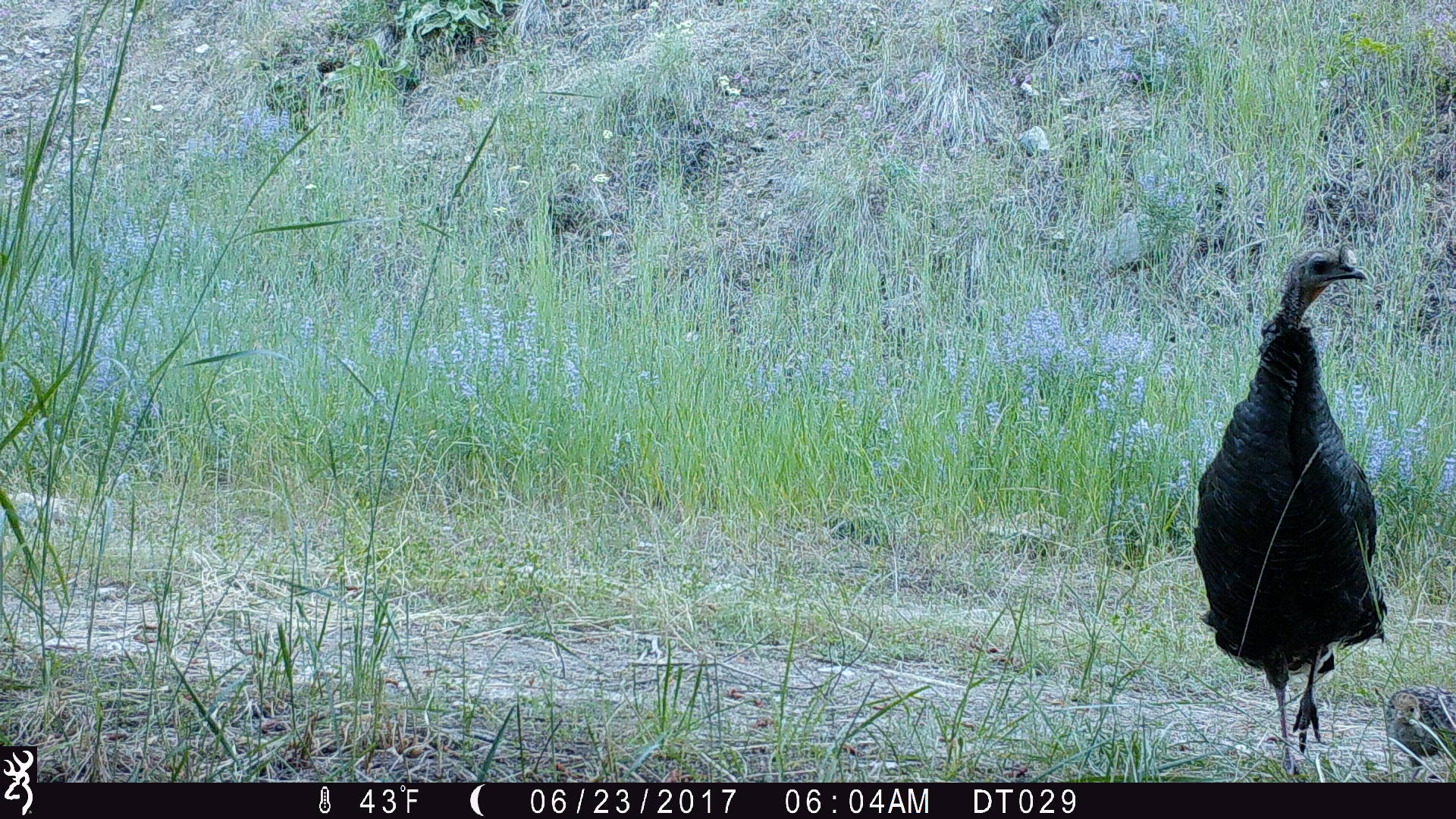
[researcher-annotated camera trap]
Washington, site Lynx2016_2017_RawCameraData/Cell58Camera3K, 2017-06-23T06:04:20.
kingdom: Animalia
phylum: Chordata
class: Aves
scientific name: Aves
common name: birds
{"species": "Aves (birds)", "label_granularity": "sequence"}